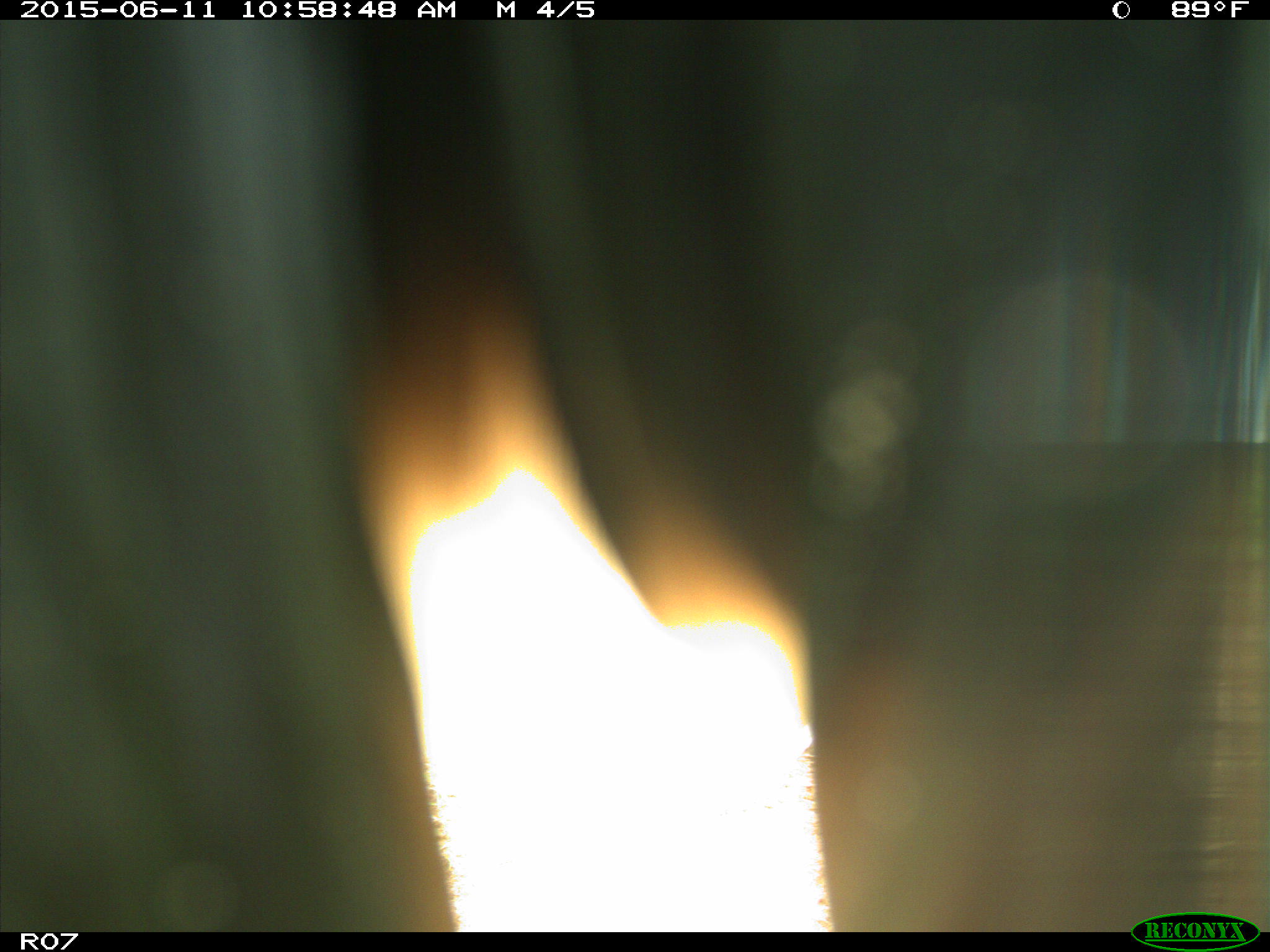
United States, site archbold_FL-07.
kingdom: Animalia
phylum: Chordata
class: Mammalia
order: Artiodactyla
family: Bovidae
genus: Bos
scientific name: Bos taurus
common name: domestic cow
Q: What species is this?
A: Bos taurus (domestic cow).